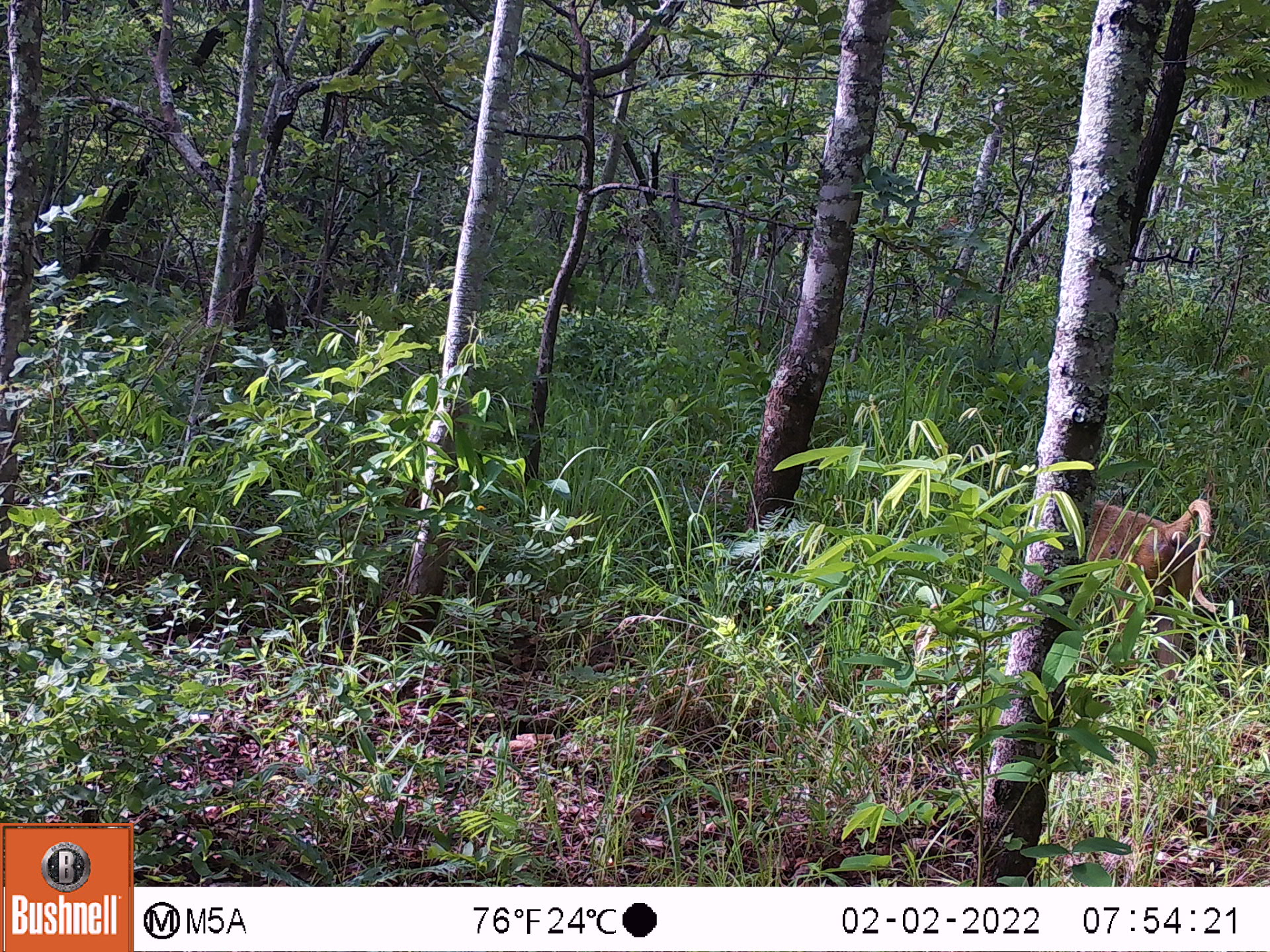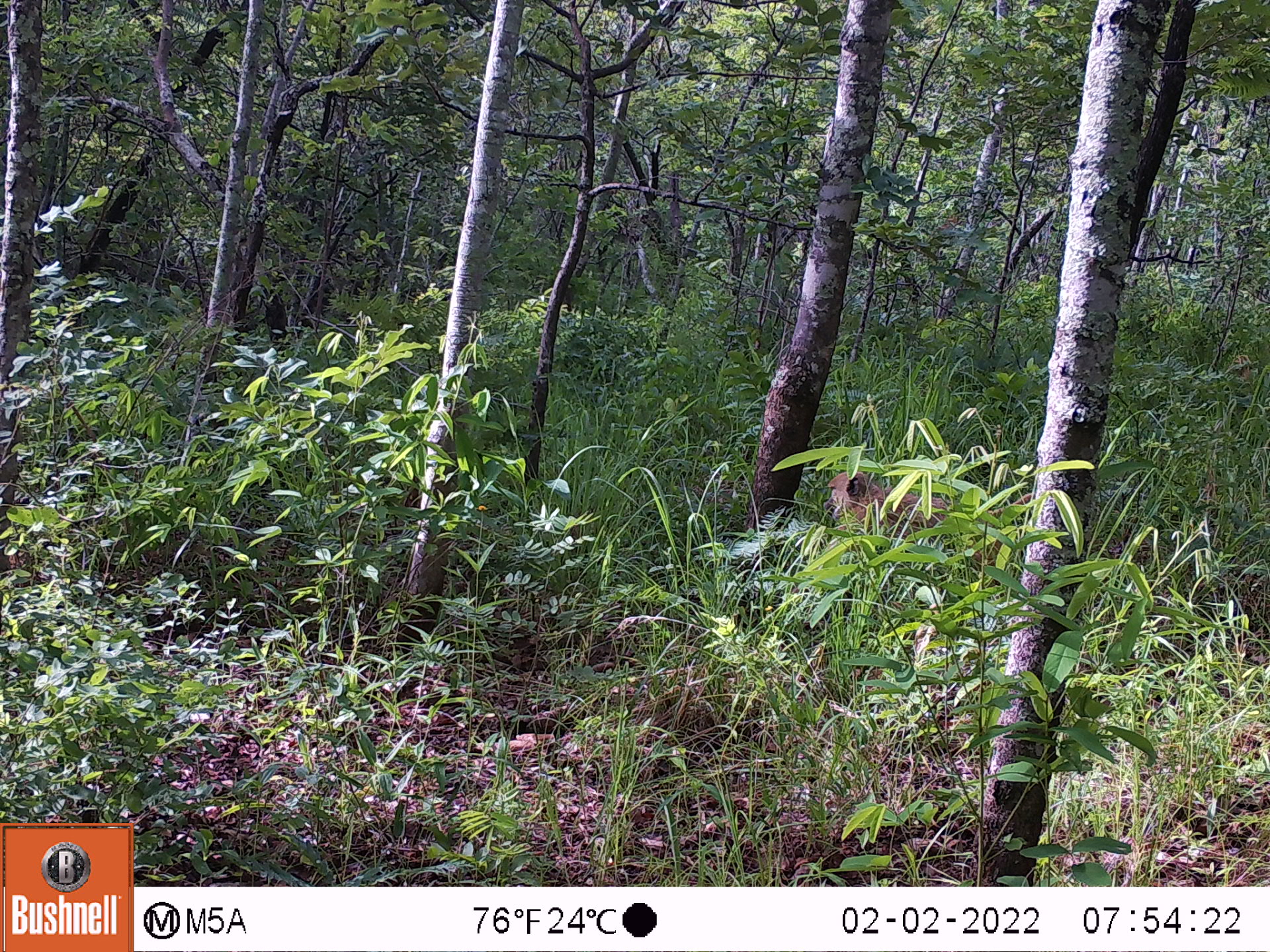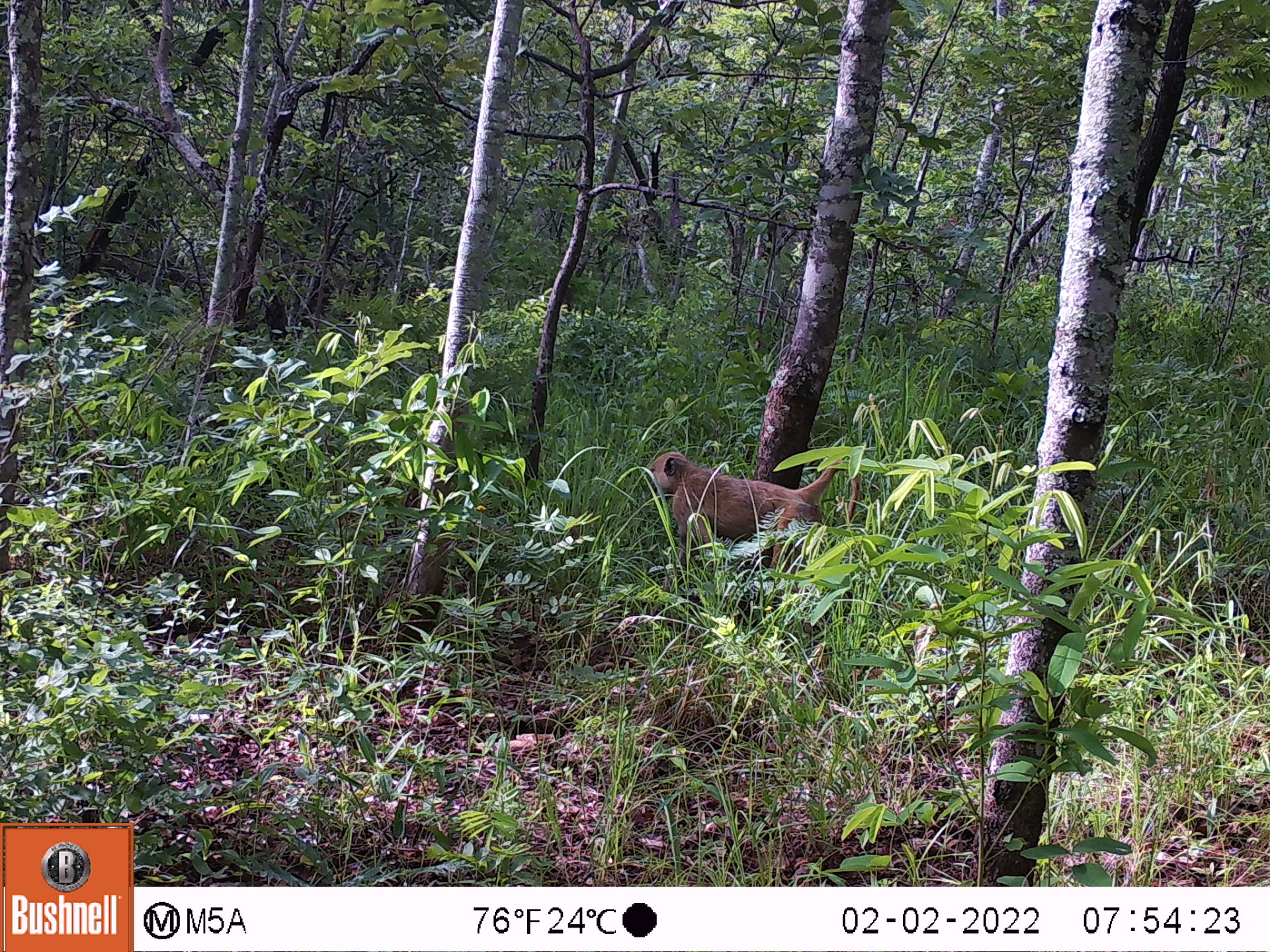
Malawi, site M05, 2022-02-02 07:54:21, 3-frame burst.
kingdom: Animalia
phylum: Chordata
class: Mammalia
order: Primates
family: Cercopithecidae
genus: Papio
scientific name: Papio cynocephalus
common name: yellow baboon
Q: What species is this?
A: Yellow baboon (Papio cynocephalus).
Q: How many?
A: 1.